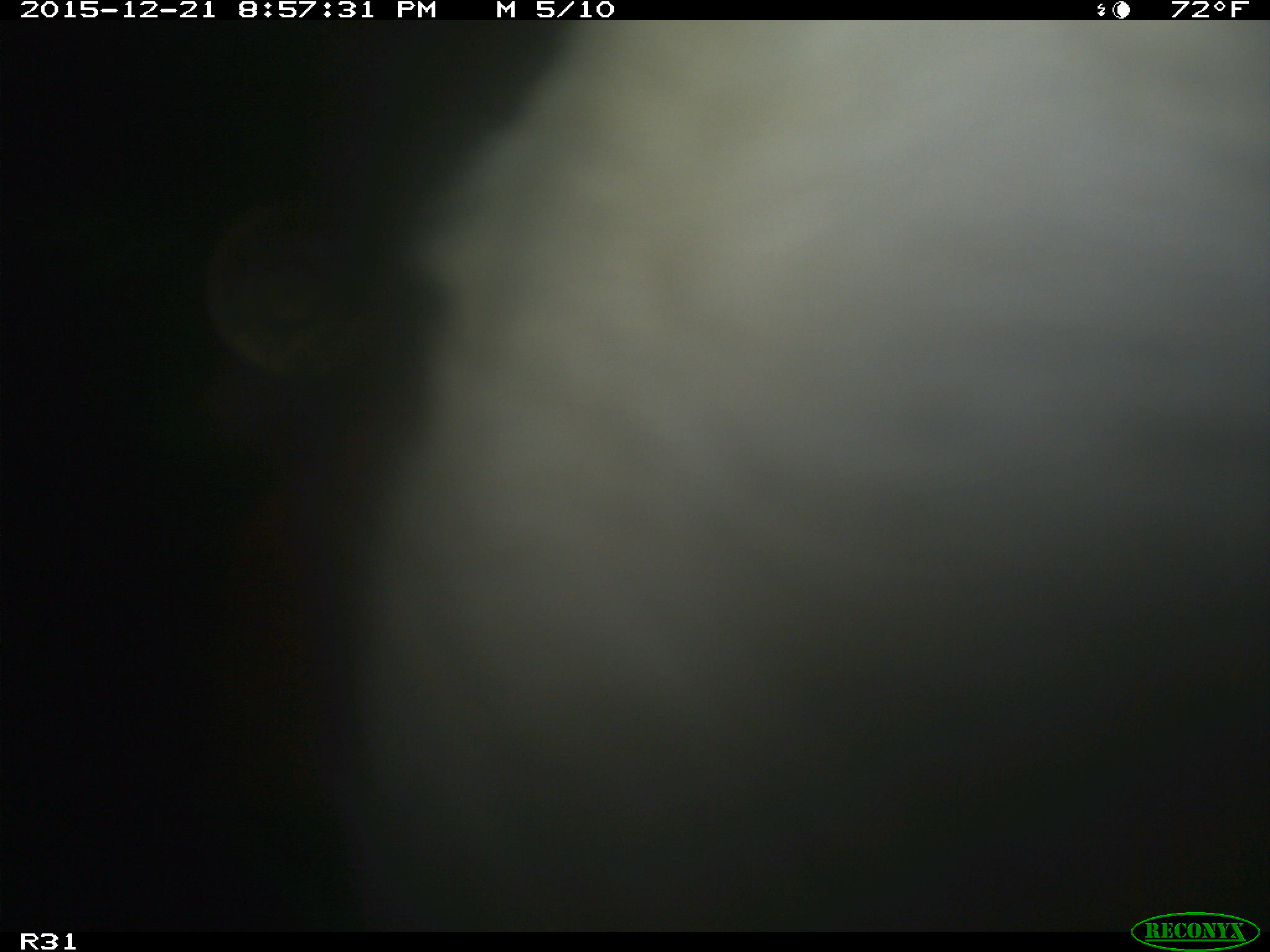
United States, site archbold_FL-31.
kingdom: Animalia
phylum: Chordata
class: Mammalia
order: Artiodactyla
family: Bovidae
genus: Bos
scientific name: Bos taurus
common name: domestic cow